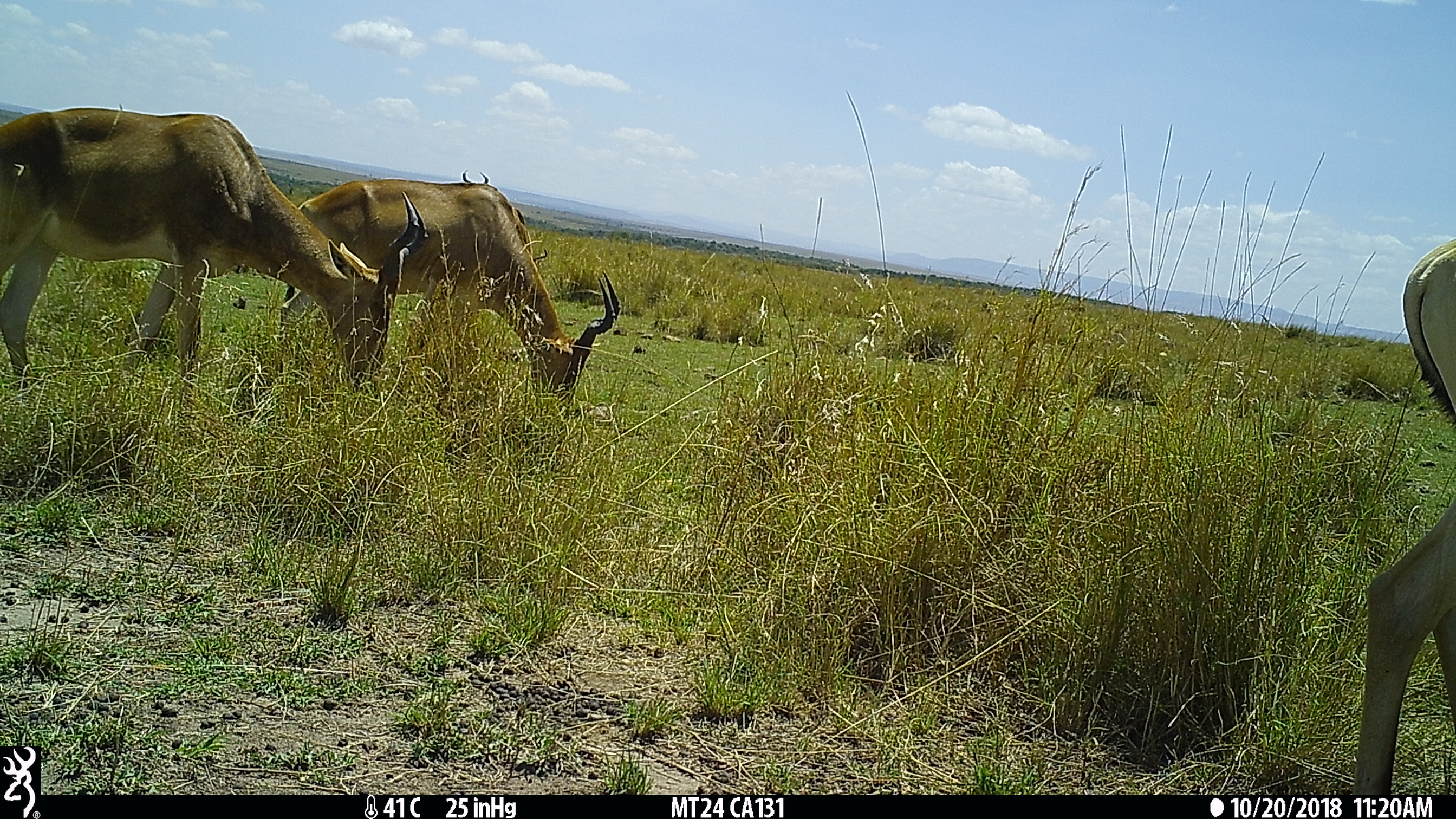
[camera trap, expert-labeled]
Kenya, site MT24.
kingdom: Animalia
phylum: Chordata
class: Mammalia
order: Artiodactyla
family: Bovidae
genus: Alcelaphus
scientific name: Alcelaphus buselaphus cokii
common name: coke's hartebeest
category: hartebeest cokes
Hartebeest cokes (coke's hartebeest) (Alcelaphus buselaphus cokii).